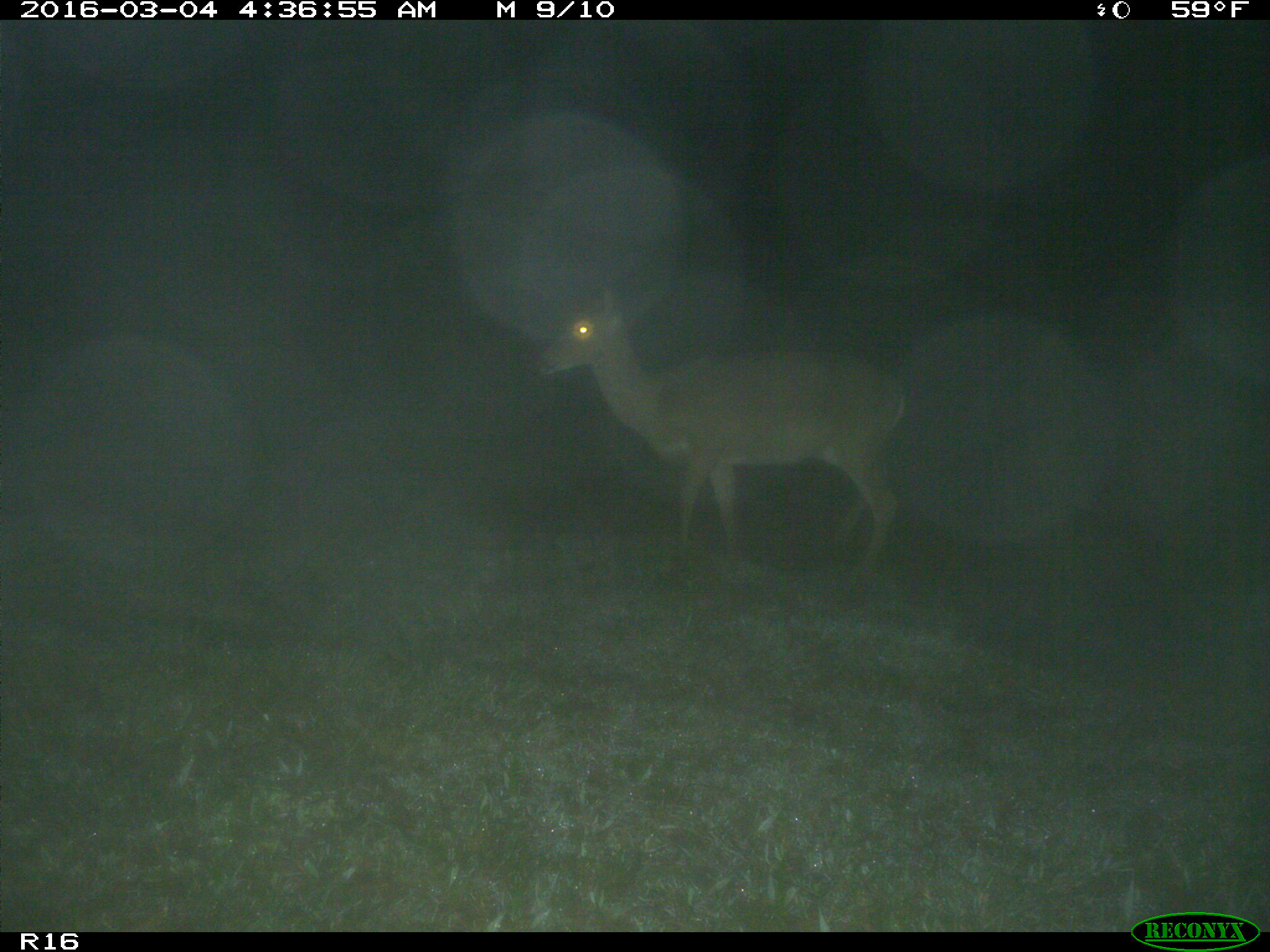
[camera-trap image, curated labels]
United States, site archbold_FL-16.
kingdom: Animalia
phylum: Chordata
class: Mammalia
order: Artiodactyla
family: Cervidae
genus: Odocoileus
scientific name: Odocoileus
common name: deer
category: unidentified deer